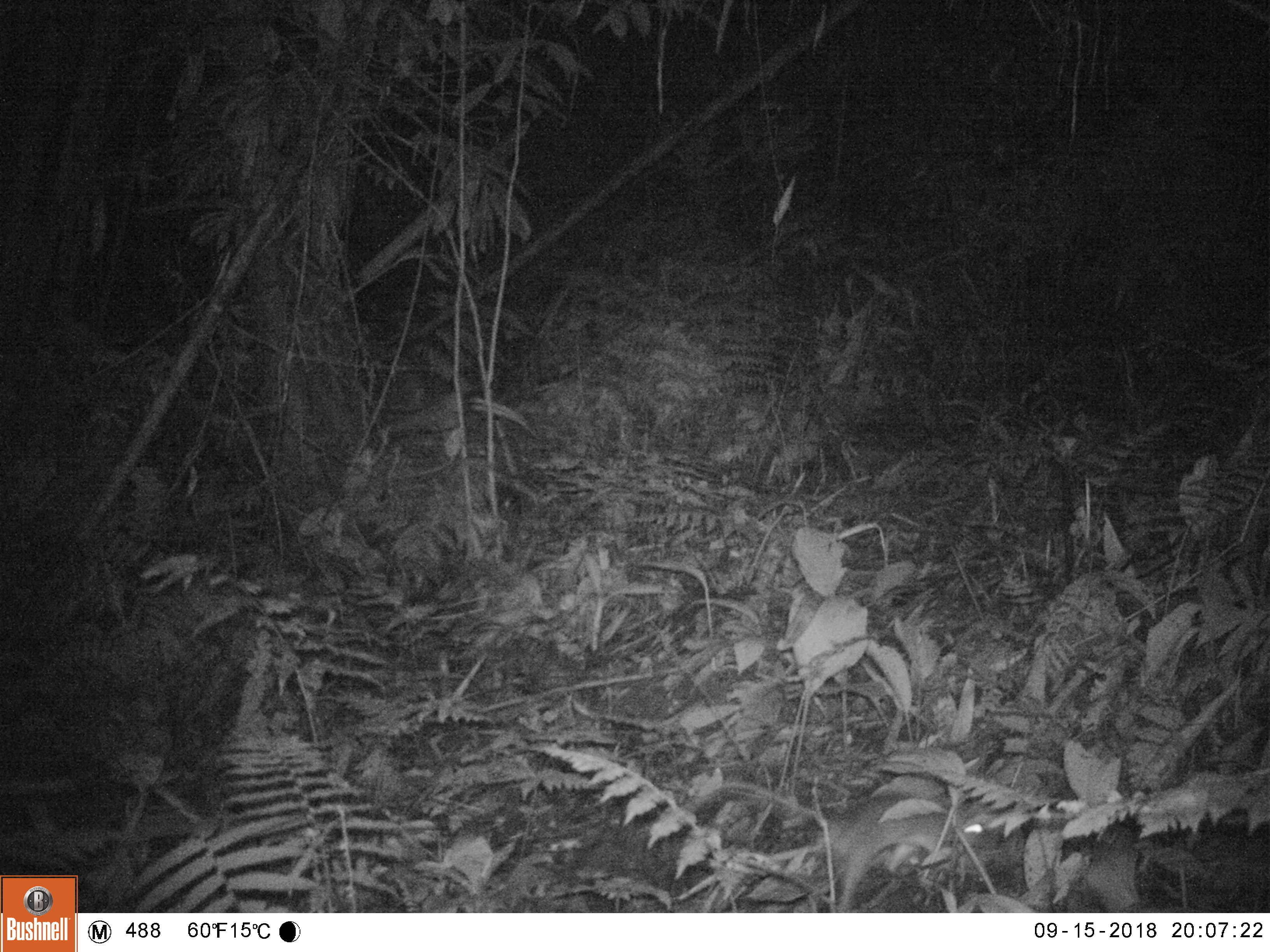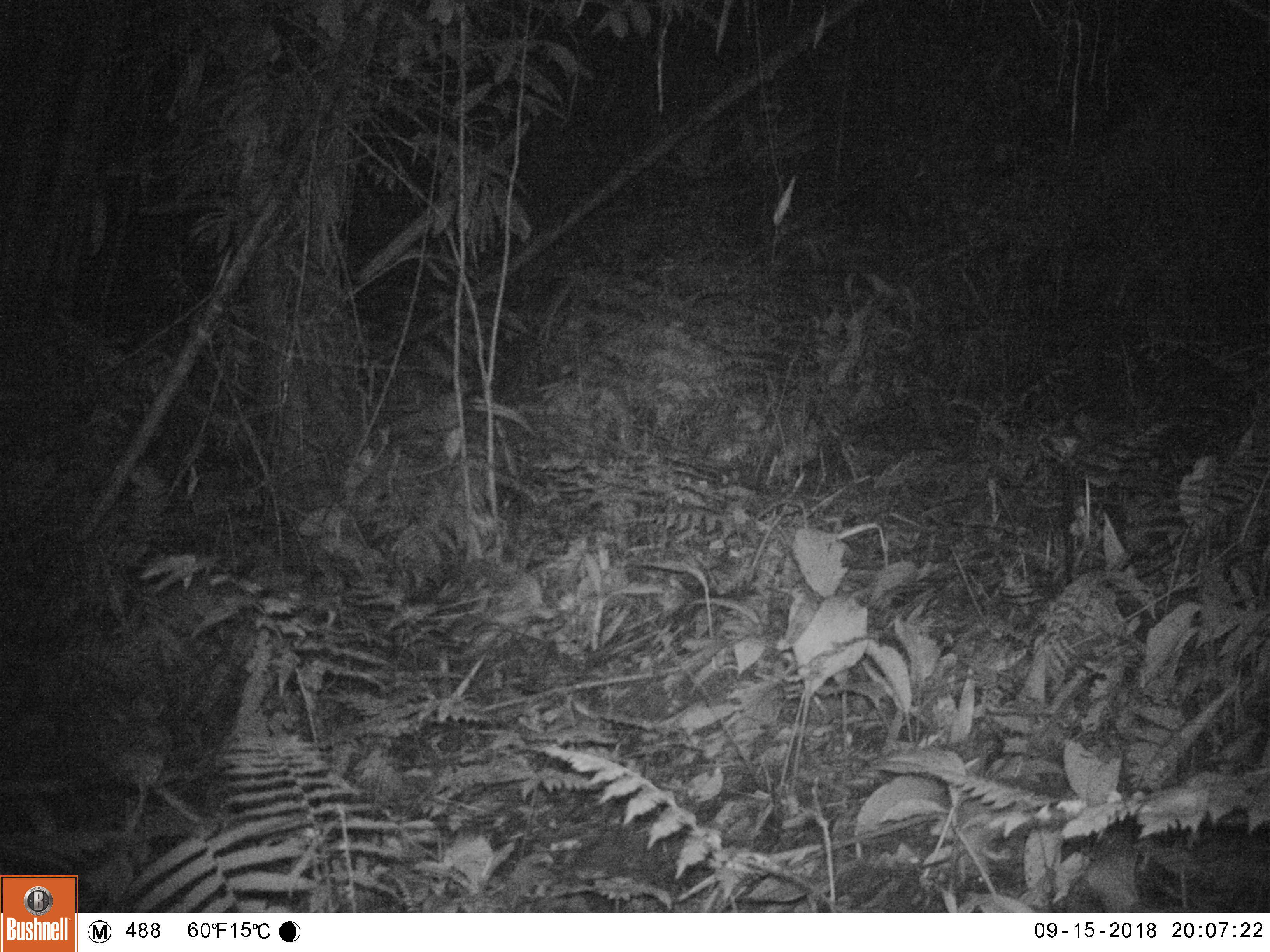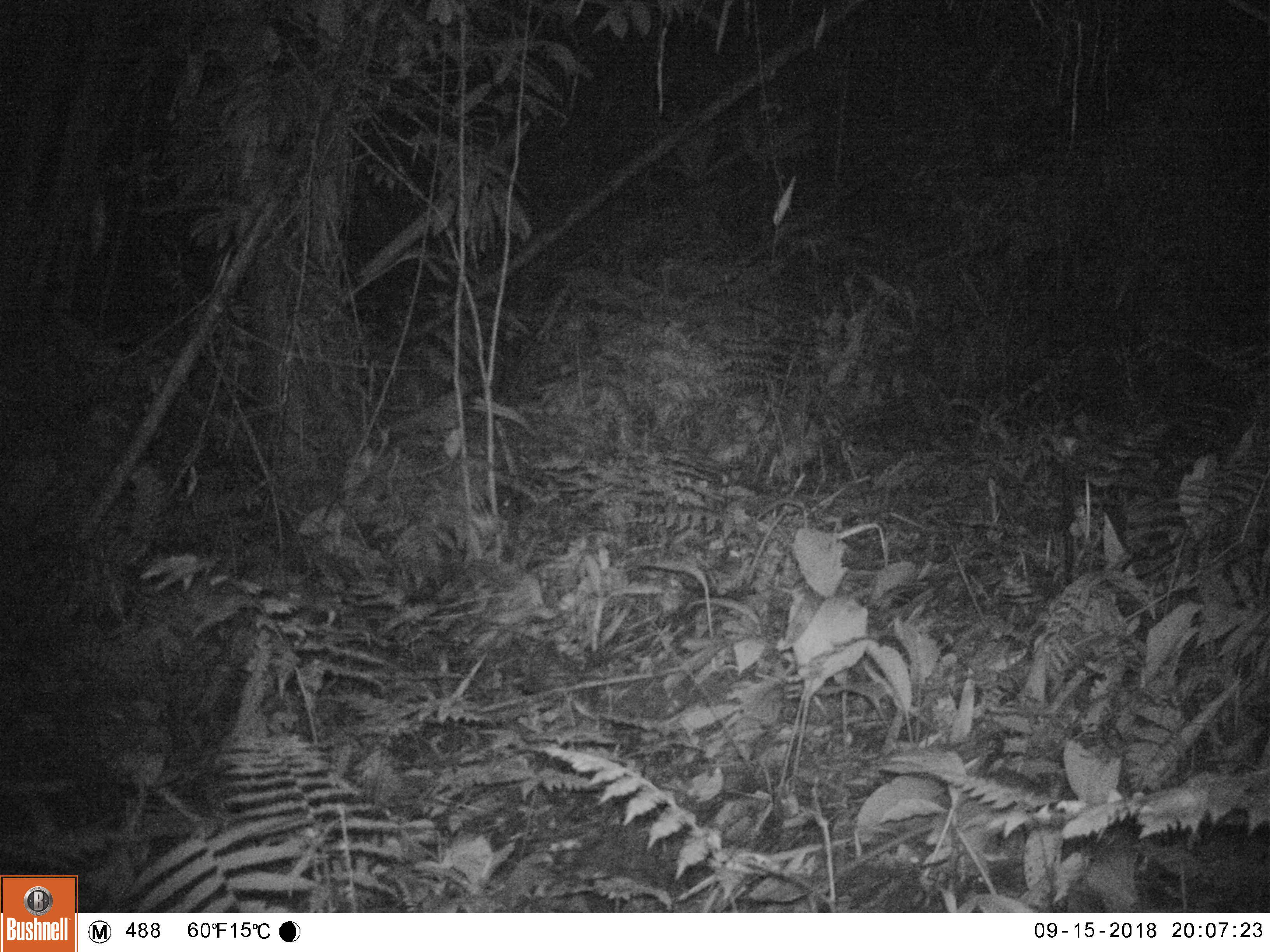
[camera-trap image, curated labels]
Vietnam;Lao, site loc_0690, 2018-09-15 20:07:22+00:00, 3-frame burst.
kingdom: Animalia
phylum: Chordata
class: Mammalia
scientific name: Mammalia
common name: mammal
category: unidentified small mammal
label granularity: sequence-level